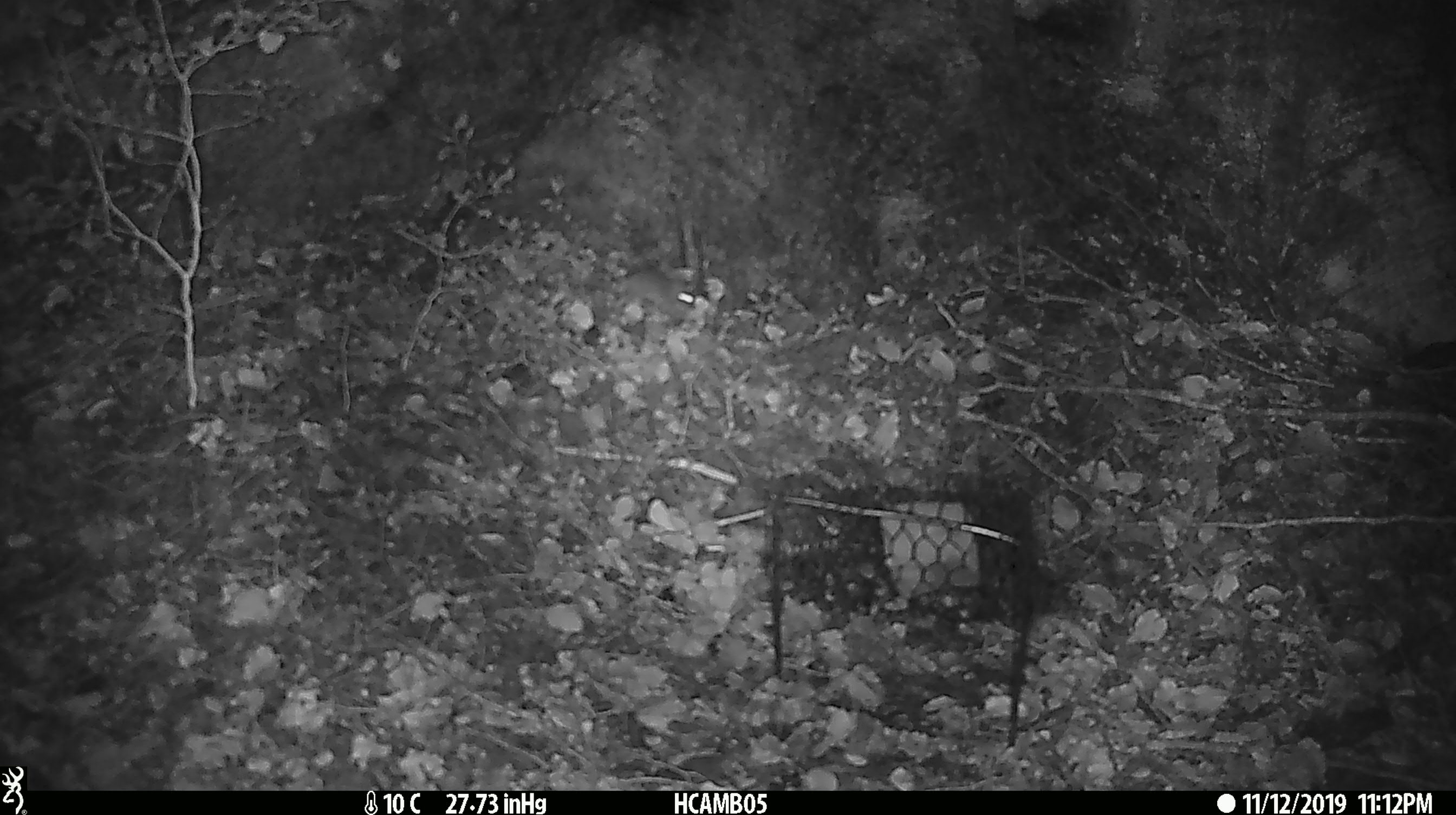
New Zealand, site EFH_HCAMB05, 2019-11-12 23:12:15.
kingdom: Animalia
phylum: Chordata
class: Mammalia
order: Rodentia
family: Muridae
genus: Mus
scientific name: Mus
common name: mouse